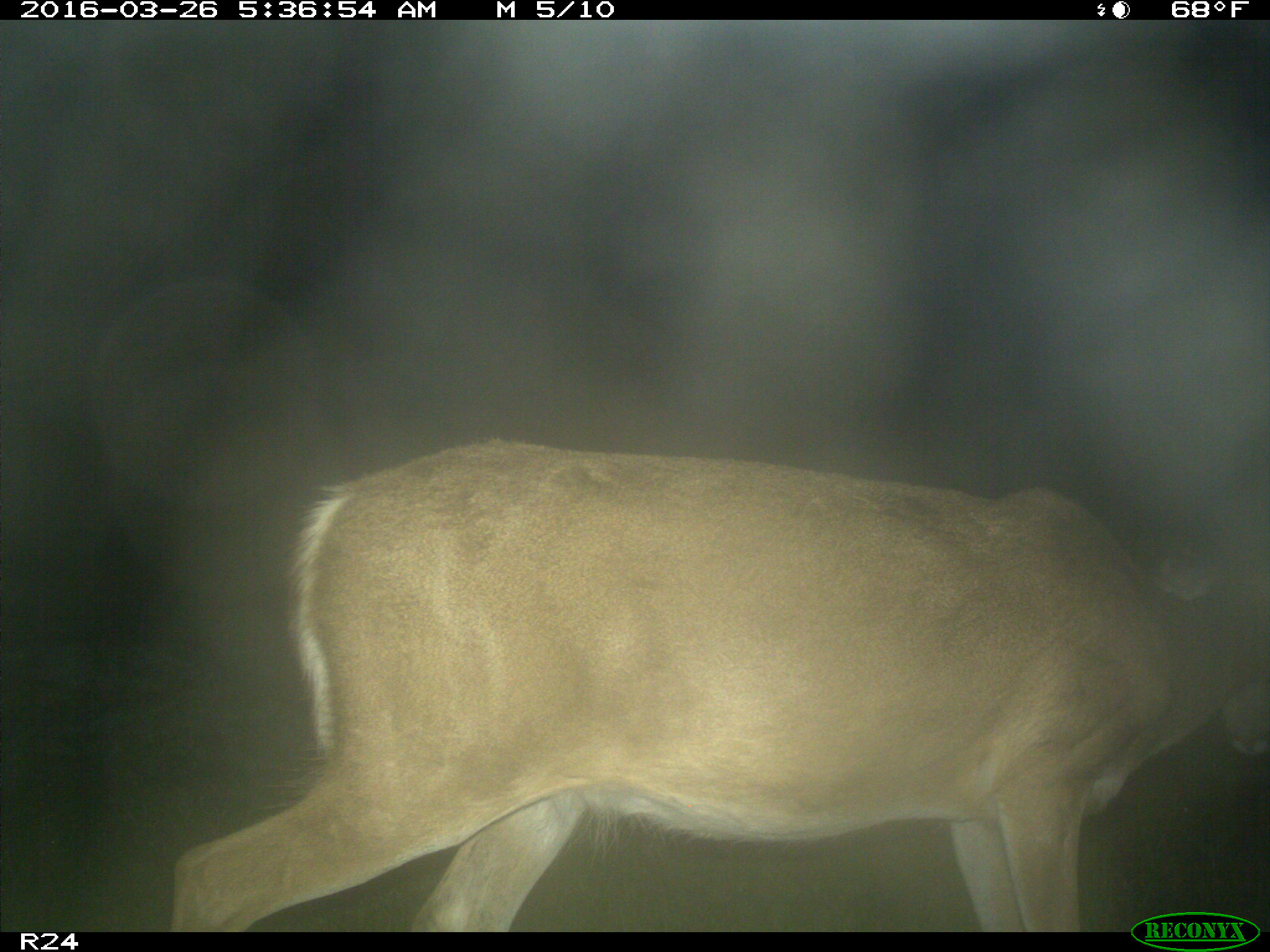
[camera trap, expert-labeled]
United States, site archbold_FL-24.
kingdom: Animalia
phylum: Chordata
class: Mammalia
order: Artiodactyla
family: Cervidae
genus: Odocoileus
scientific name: Odocoileus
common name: deer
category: unidentified deer